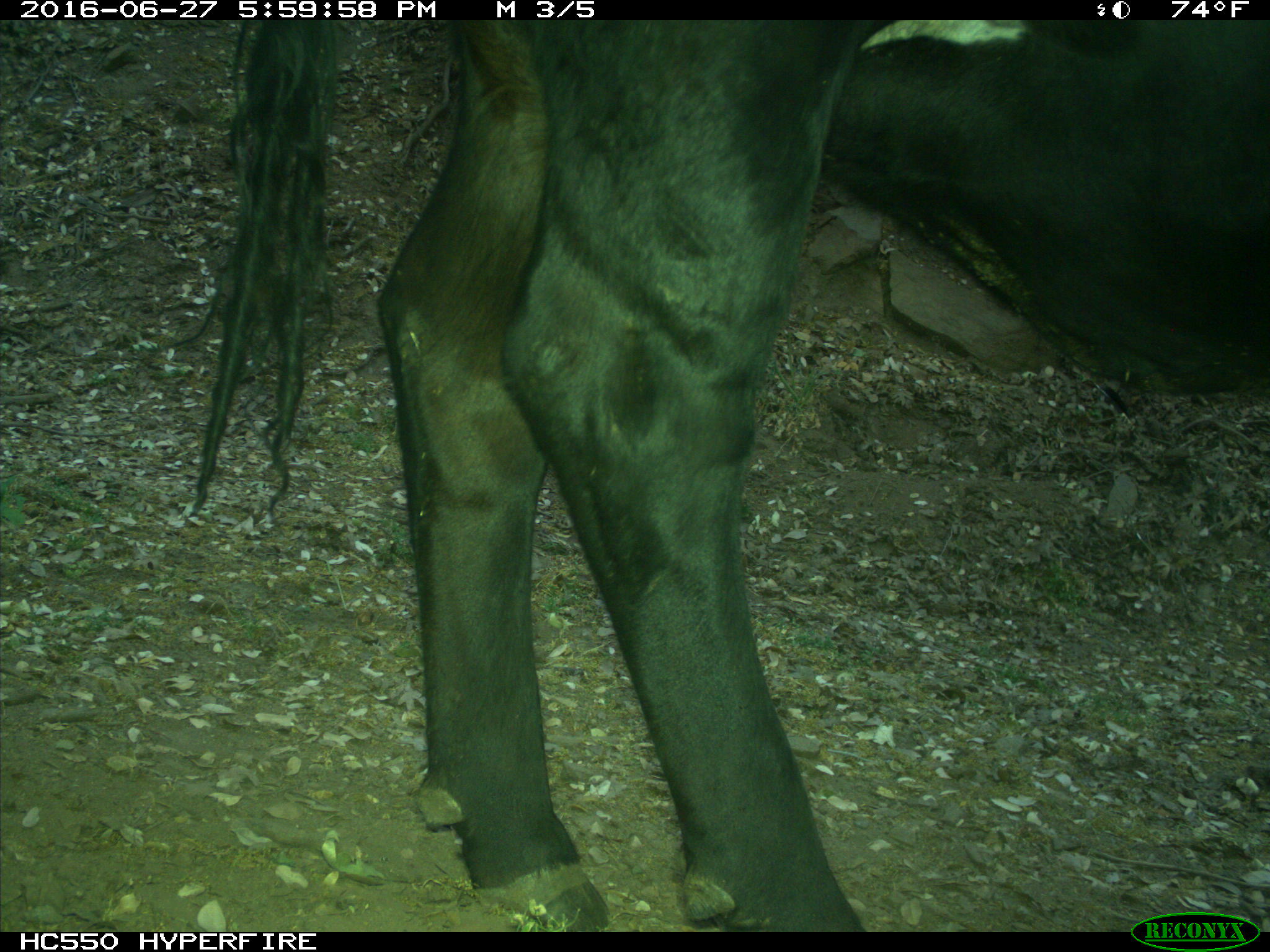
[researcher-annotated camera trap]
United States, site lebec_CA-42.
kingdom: Animalia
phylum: Chordata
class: Mammalia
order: Artiodactyla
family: Bovidae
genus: Bos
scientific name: Bos taurus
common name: domestic cow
Bos taurus (domestic cow).